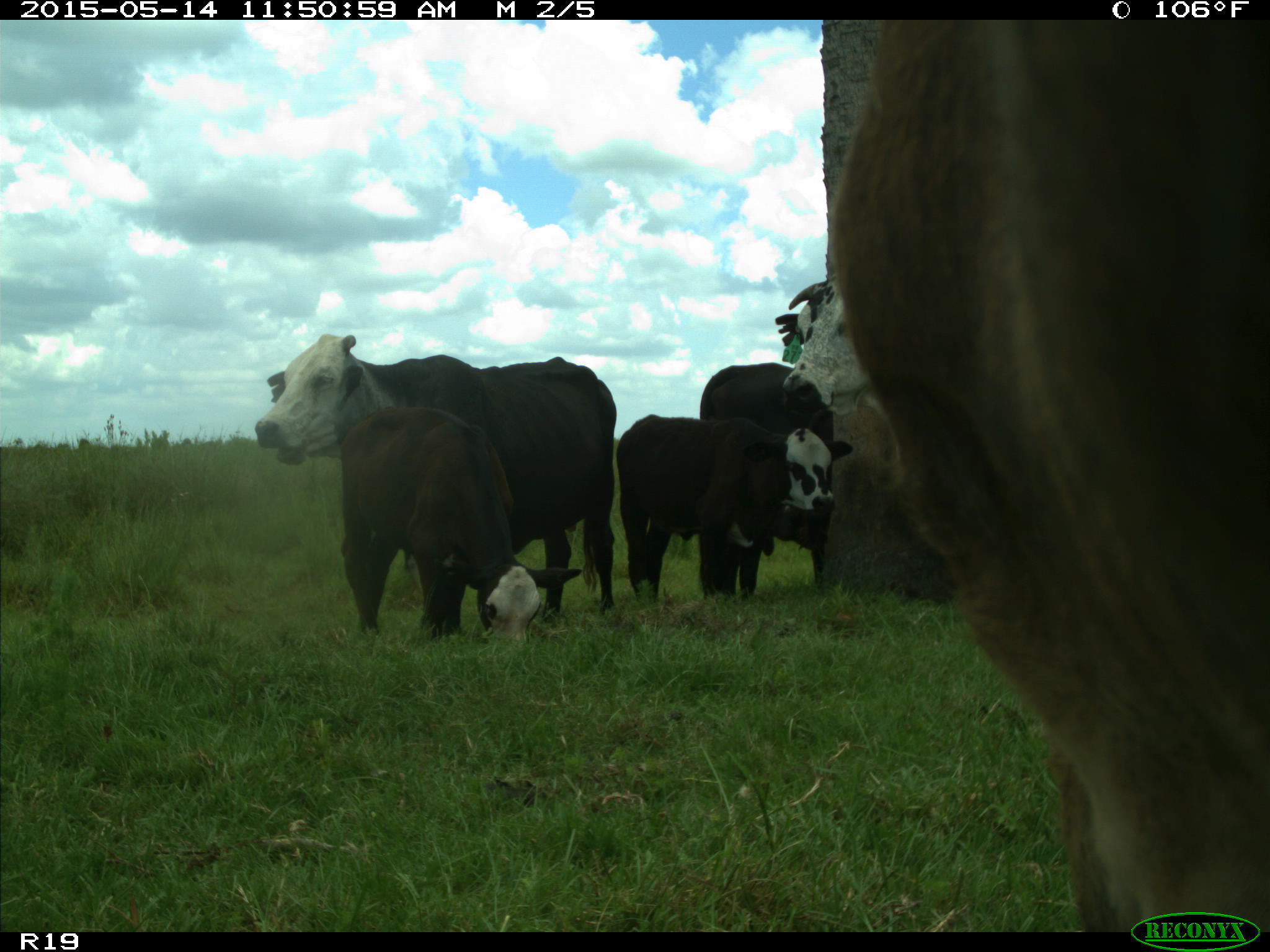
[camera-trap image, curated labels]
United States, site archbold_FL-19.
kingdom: Animalia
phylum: Chordata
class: Mammalia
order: Artiodactyla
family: Bovidae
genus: Bos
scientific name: Bos taurus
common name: domestic cow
Bos taurus (domestic cow).